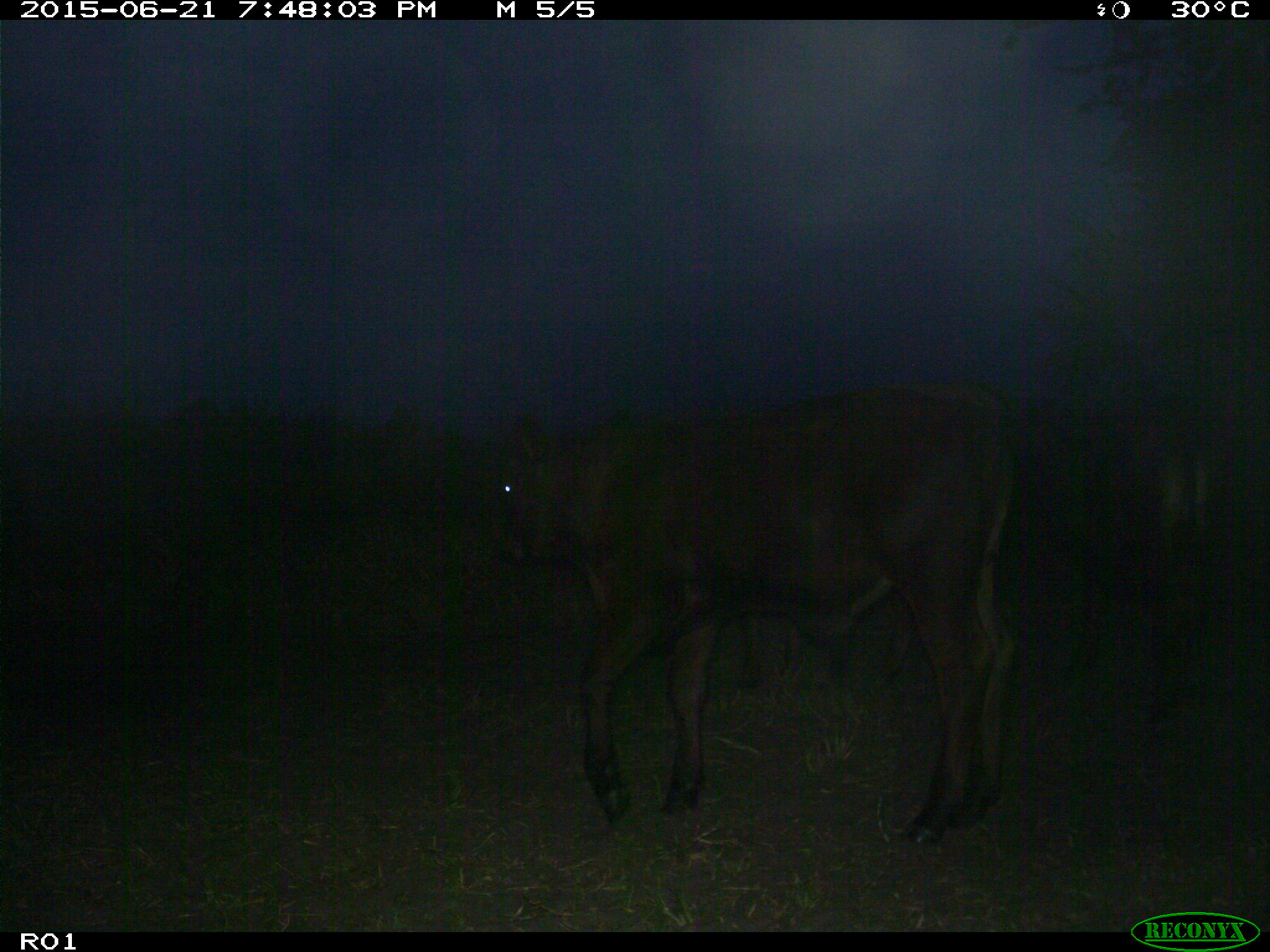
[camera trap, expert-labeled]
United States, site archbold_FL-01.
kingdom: Animalia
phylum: Chordata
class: Mammalia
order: Artiodactyla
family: Bovidae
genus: Bos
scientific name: Bos taurus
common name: domestic cow